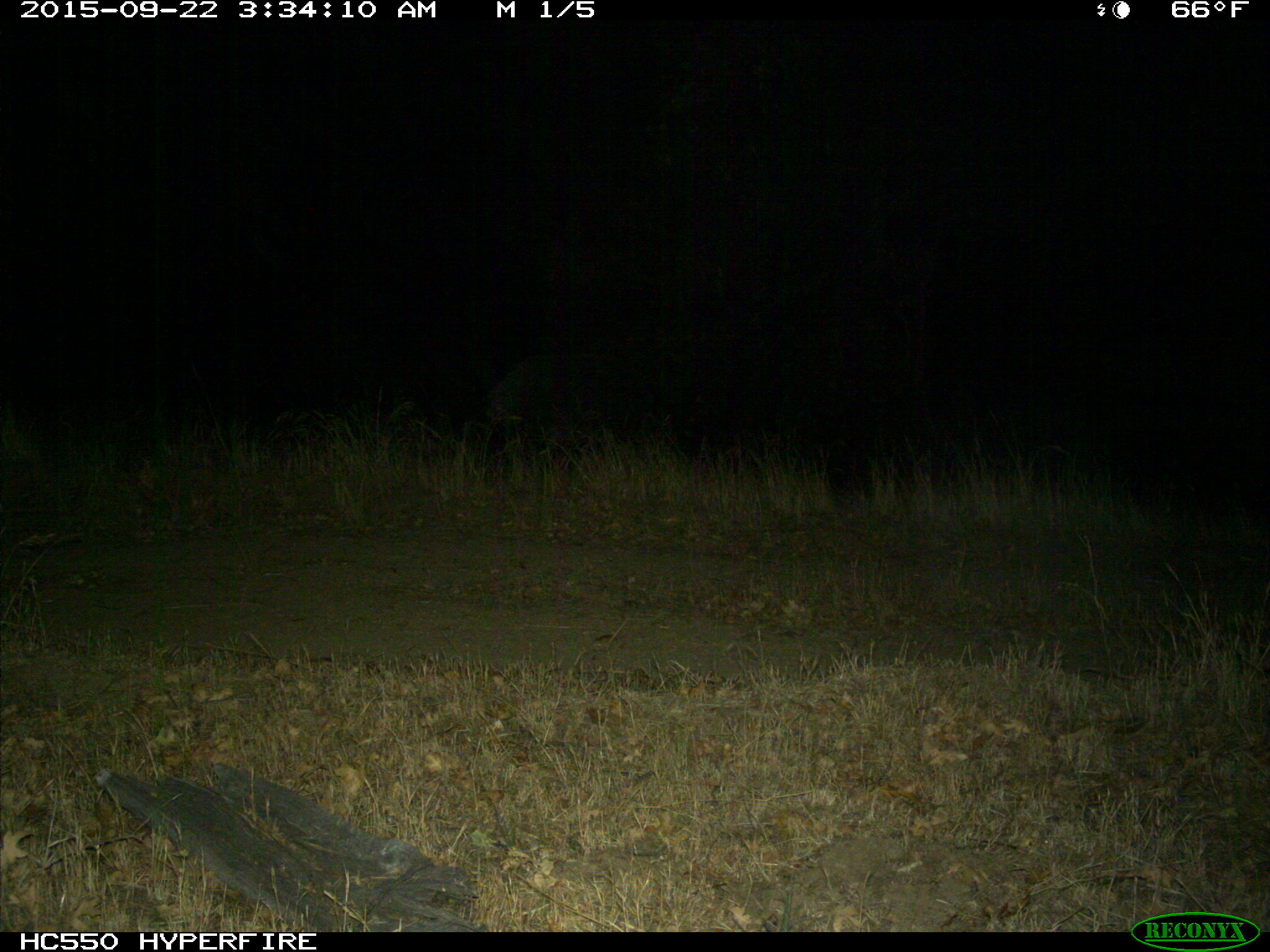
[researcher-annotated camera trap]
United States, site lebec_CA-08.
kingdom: Animalia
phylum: Chordata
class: Mammalia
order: Artiodactyla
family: Suidae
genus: Sus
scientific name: Sus scrofa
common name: wild boar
Sus scrofa (wild boar).